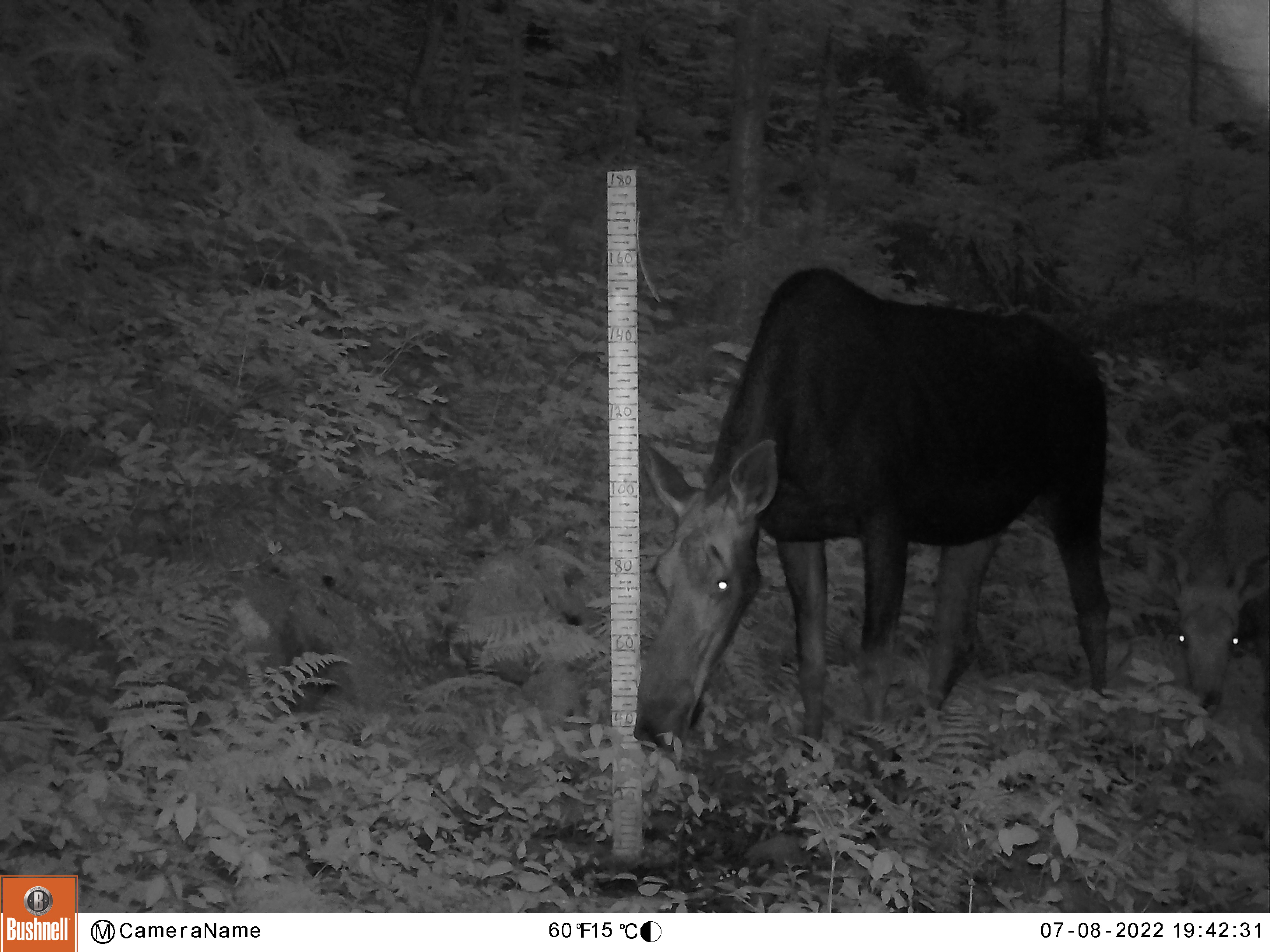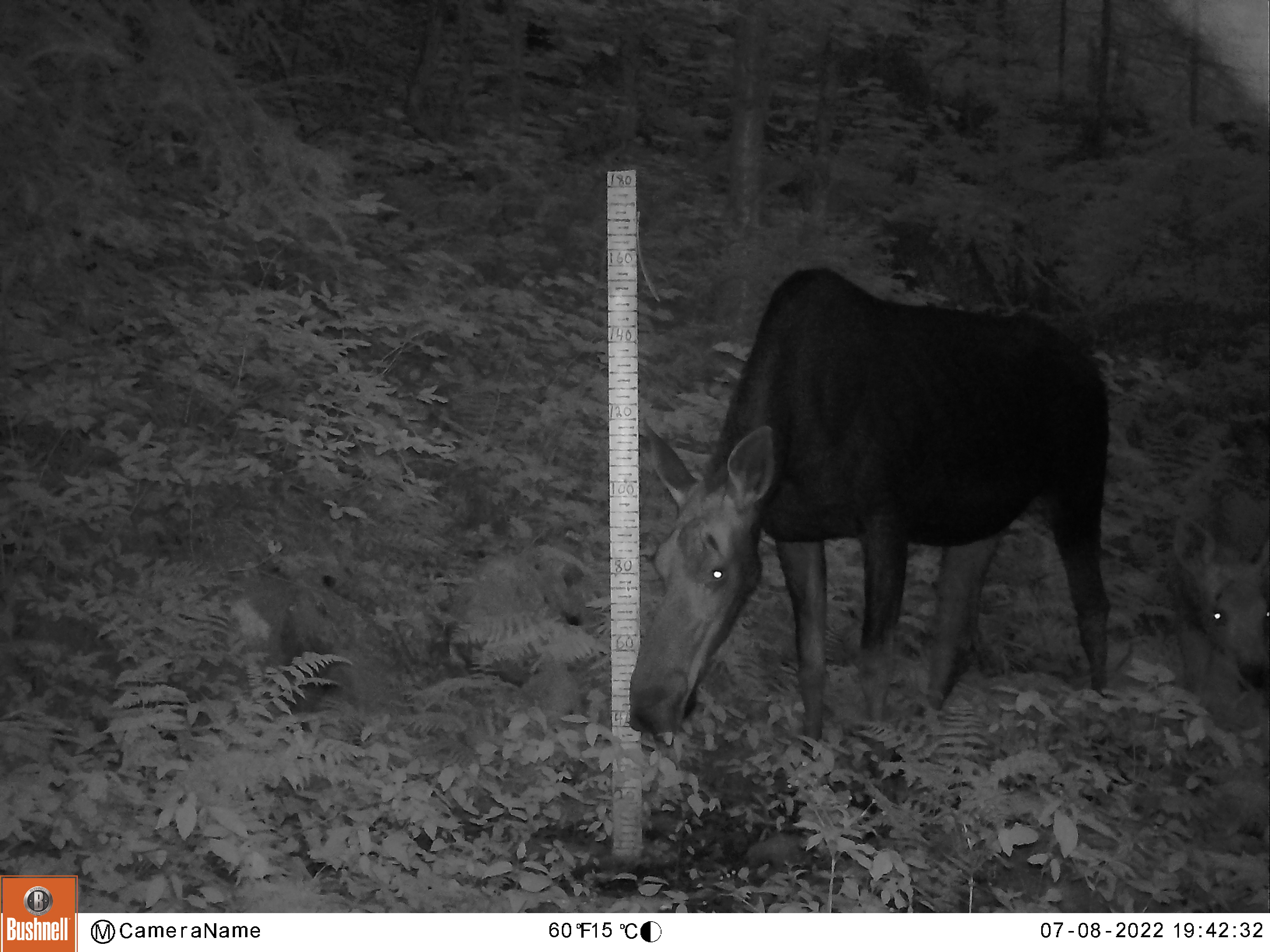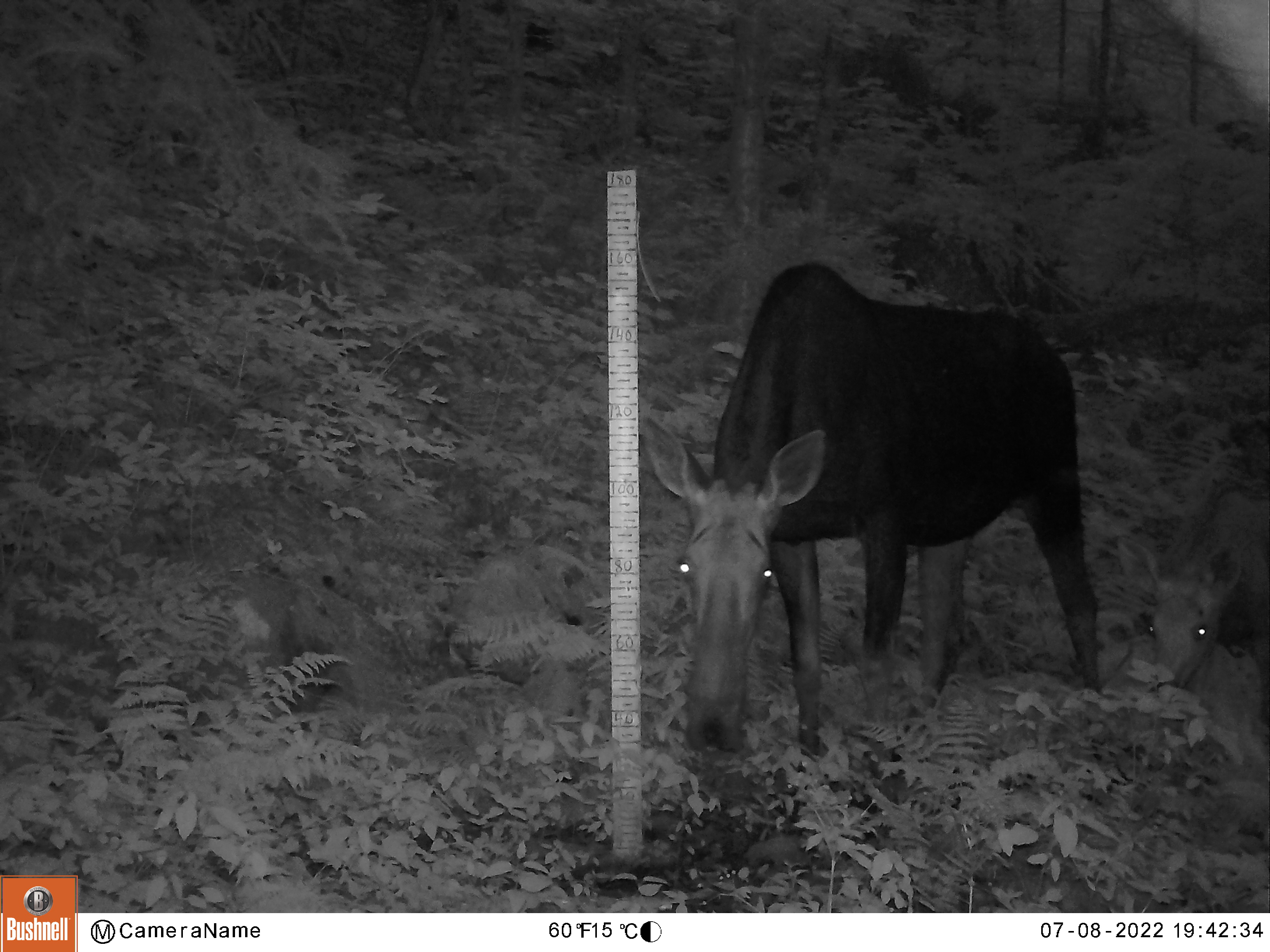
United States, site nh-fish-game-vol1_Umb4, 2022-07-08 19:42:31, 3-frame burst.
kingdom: Animalia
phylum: Chordata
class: Mammalia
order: Artiodactyla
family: Cervidae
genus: Alces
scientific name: Alces alces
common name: moose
Moose (Alces alces).